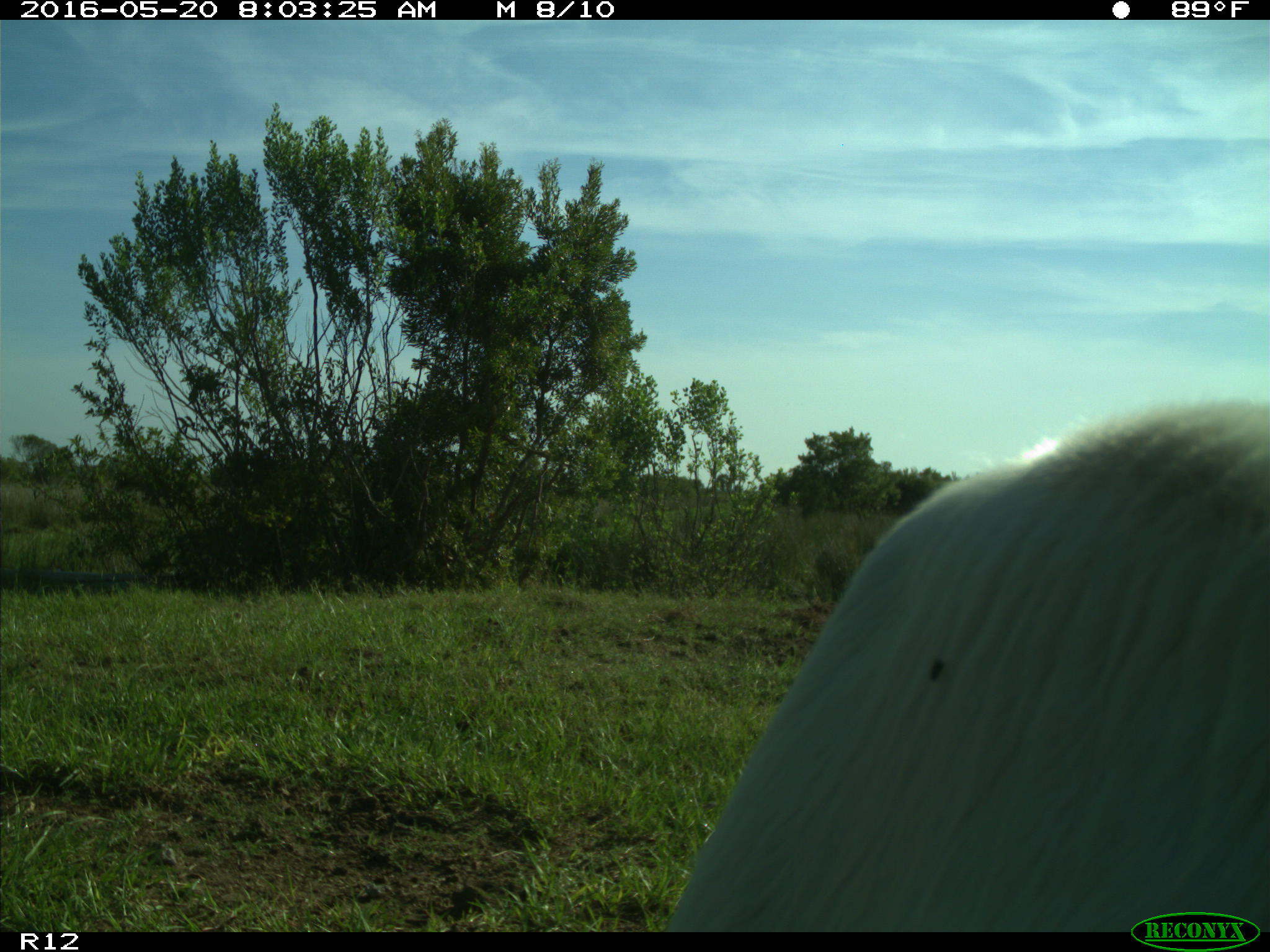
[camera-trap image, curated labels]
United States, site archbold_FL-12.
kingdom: Animalia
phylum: Chordata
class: Mammalia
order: Artiodactyla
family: Bovidae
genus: Bos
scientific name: Bos taurus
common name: domestic cow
Bos taurus (domestic cow).